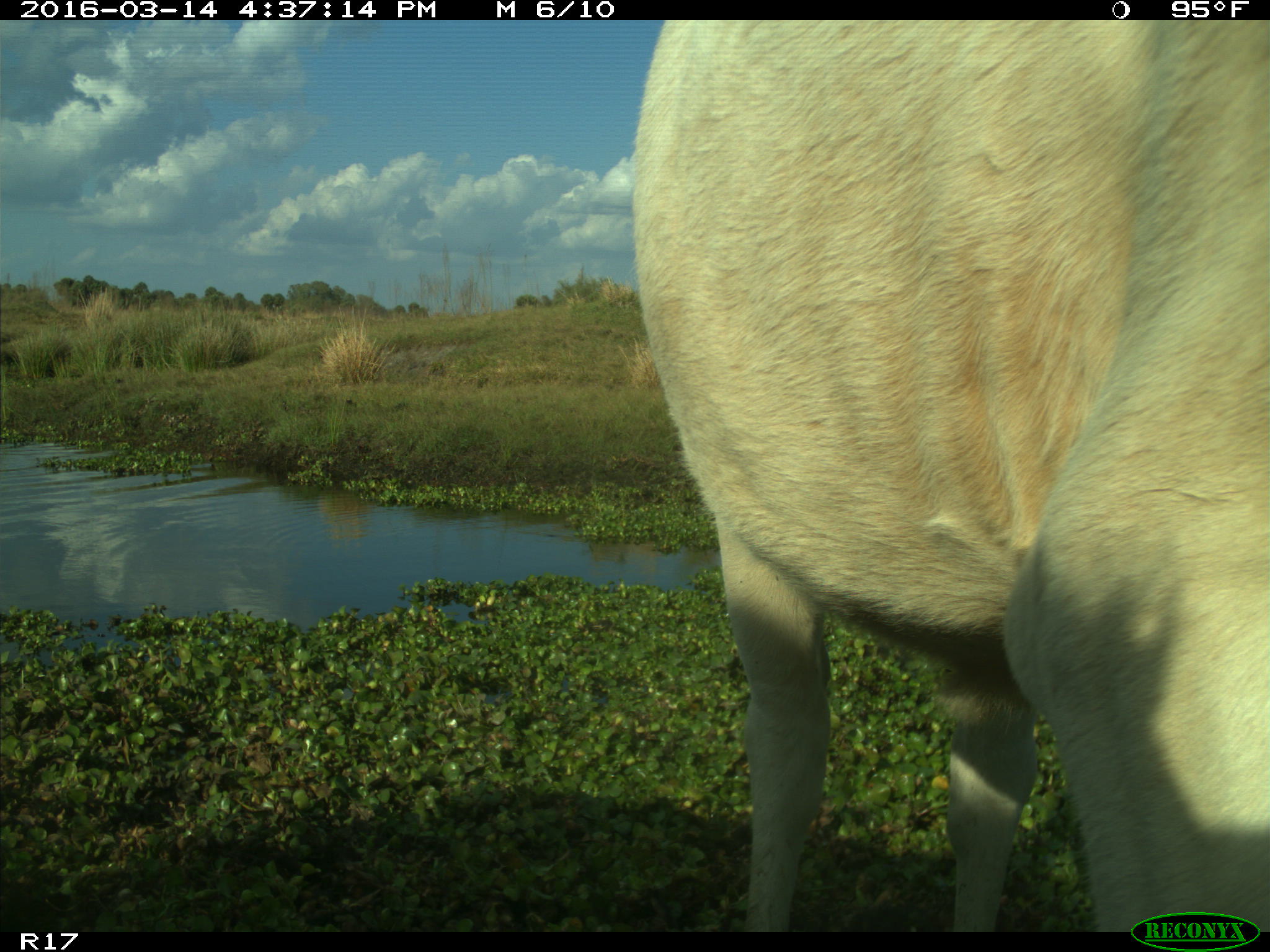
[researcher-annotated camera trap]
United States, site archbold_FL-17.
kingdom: Animalia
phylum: Chordata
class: Mammalia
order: Artiodactyla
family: Bovidae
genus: Bos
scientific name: Bos taurus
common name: domestic cow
Bos taurus (domestic cow).